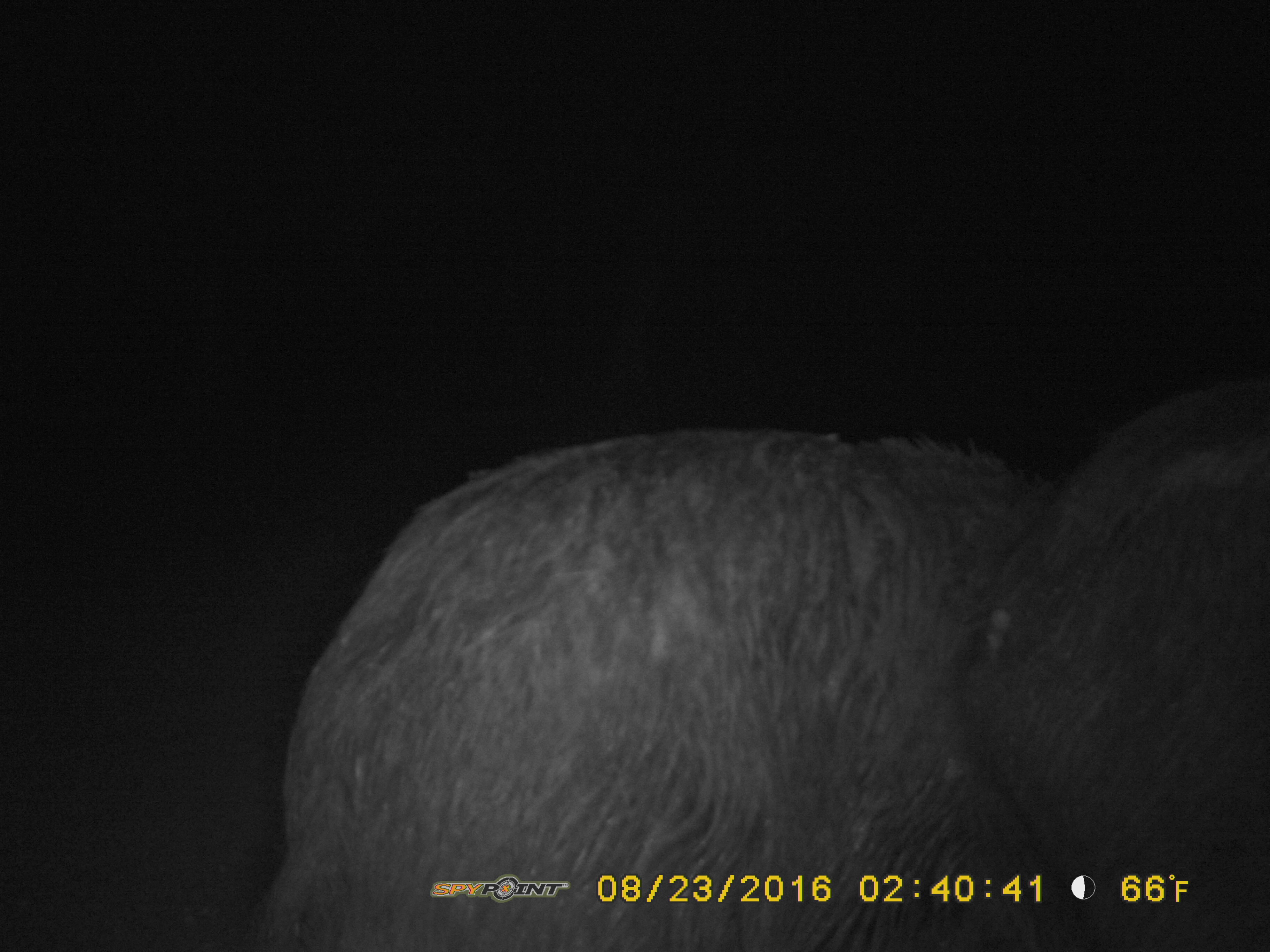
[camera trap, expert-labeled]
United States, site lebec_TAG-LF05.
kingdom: Animalia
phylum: Chordata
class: Mammalia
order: Artiodactyla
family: Suidae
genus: Sus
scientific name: Sus scrofa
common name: wild boar